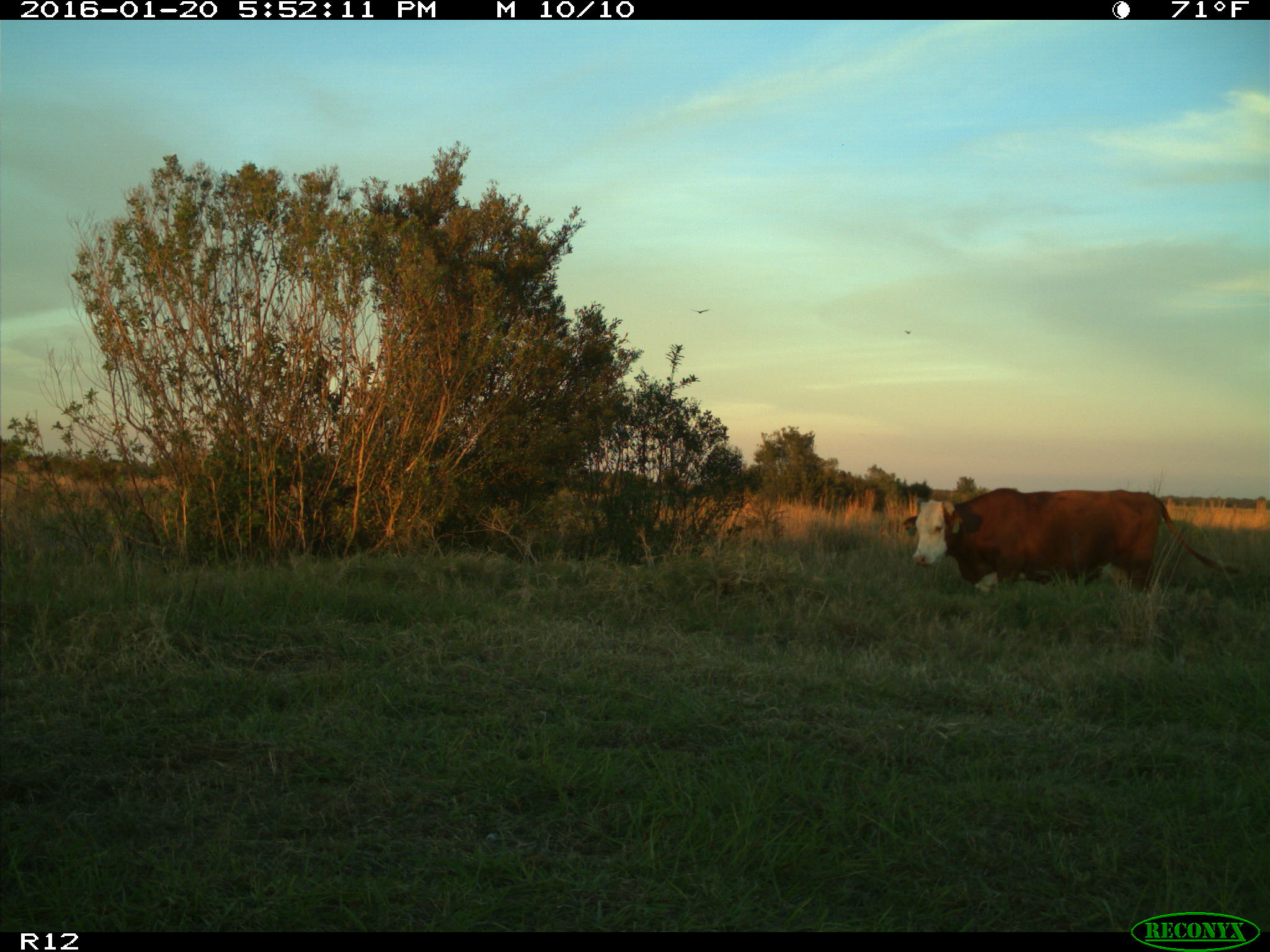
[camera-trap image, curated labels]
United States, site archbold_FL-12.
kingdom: Animalia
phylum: Chordata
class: Mammalia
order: Artiodactyla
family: Bovidae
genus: Bos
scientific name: Bos taurus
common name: domestic cow